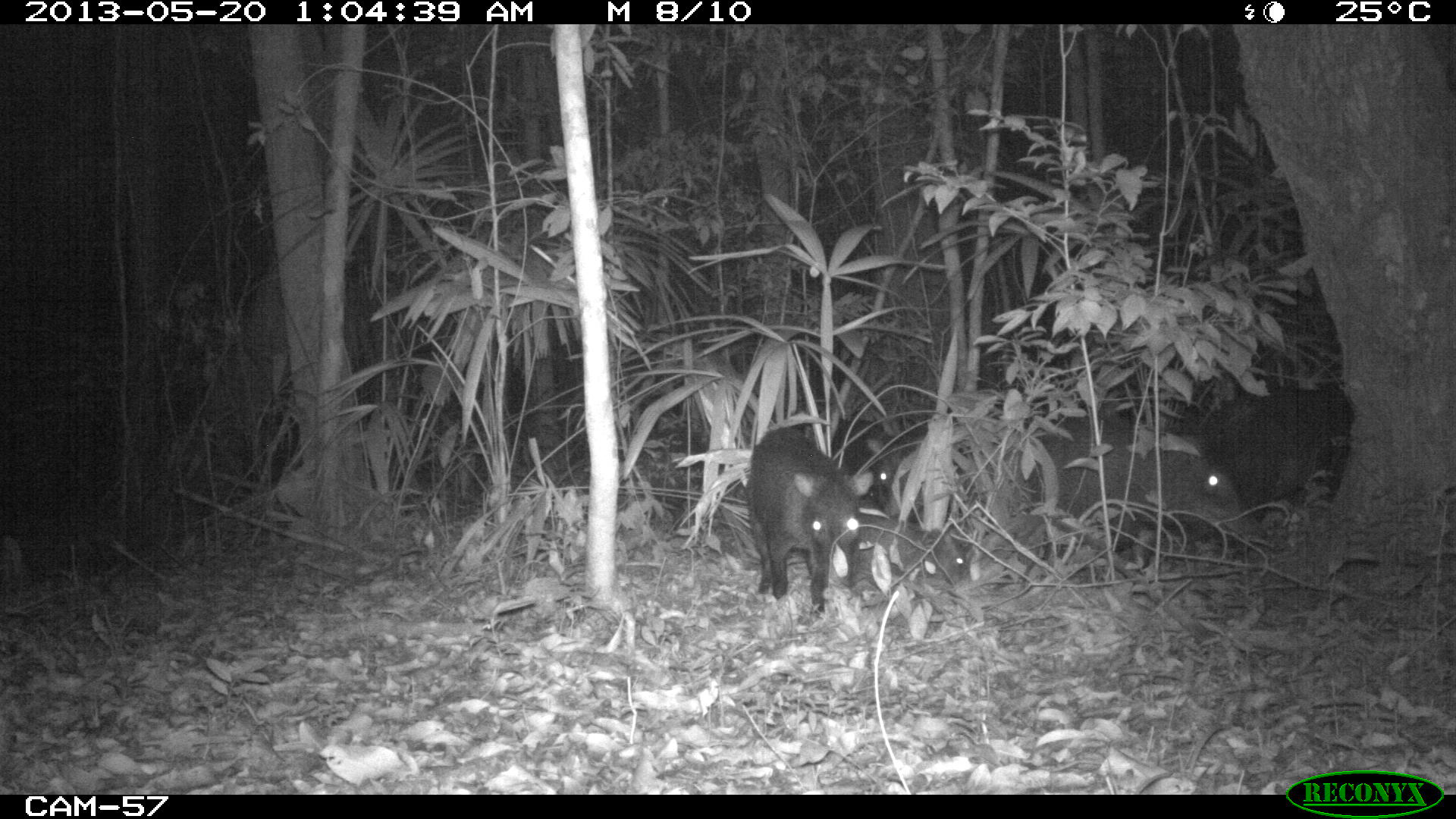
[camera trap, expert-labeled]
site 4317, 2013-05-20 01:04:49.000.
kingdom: Animalia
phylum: Chordata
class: Mammalia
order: Artiodactyla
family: Tayassuidae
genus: Tayassu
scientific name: Tayassu pecari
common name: white-lipped peccary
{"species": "Tayassu pecari (white-lipped peccary)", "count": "5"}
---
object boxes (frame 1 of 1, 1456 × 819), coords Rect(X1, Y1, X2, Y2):
tayassu pecari: Rect(1017, 415, 1267, 565); Rect(744, 426, 861, 619); Rect(1192, 385, 1350, 510); Rect(848, 521, 970, 585); Rect(830, 419, 902, 497)